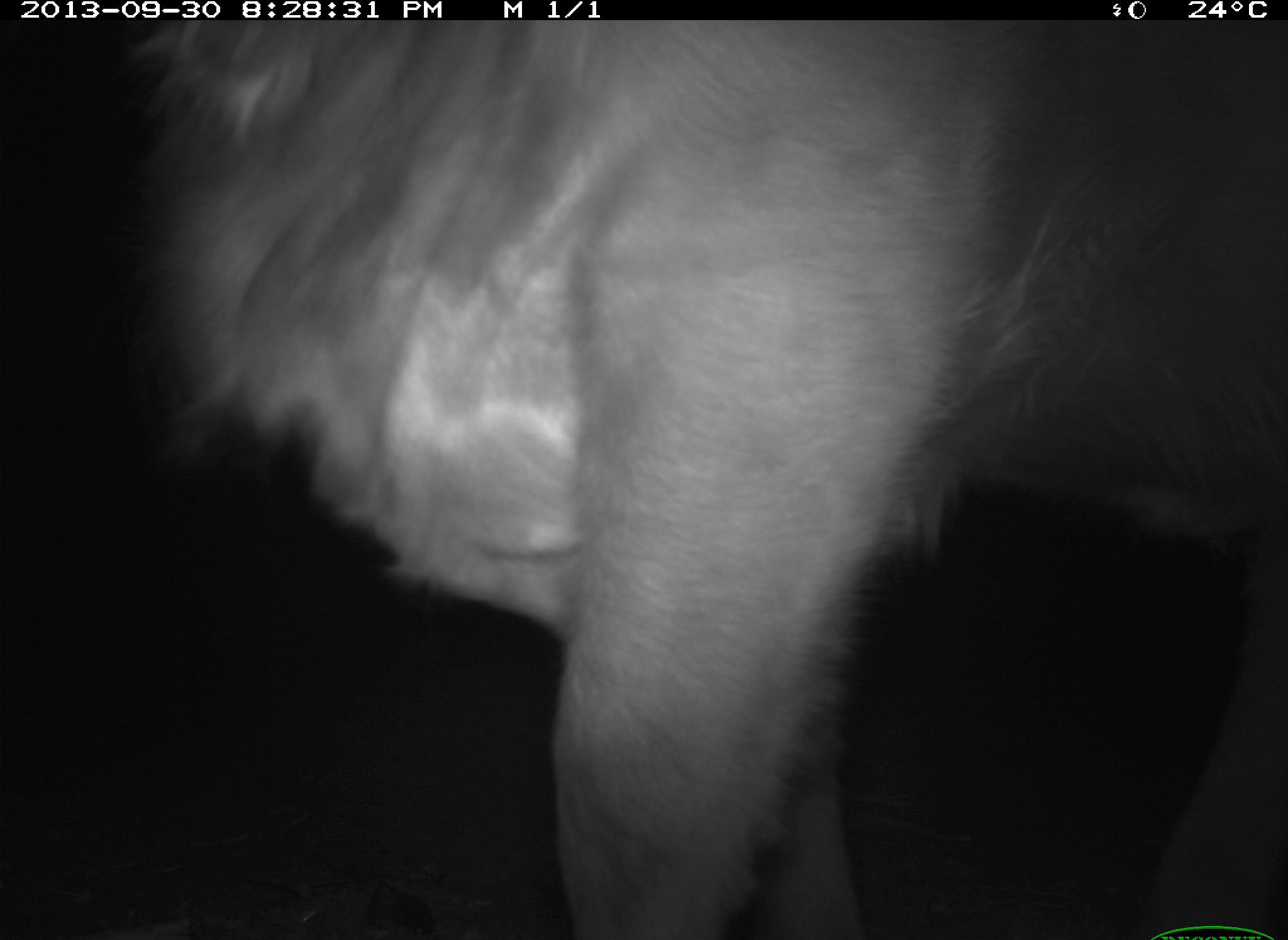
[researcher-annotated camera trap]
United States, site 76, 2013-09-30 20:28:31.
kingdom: Animalia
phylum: Chordata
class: Mammalia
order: Artiodactyla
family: Bovidae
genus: Bos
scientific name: Bos taurus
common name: cow